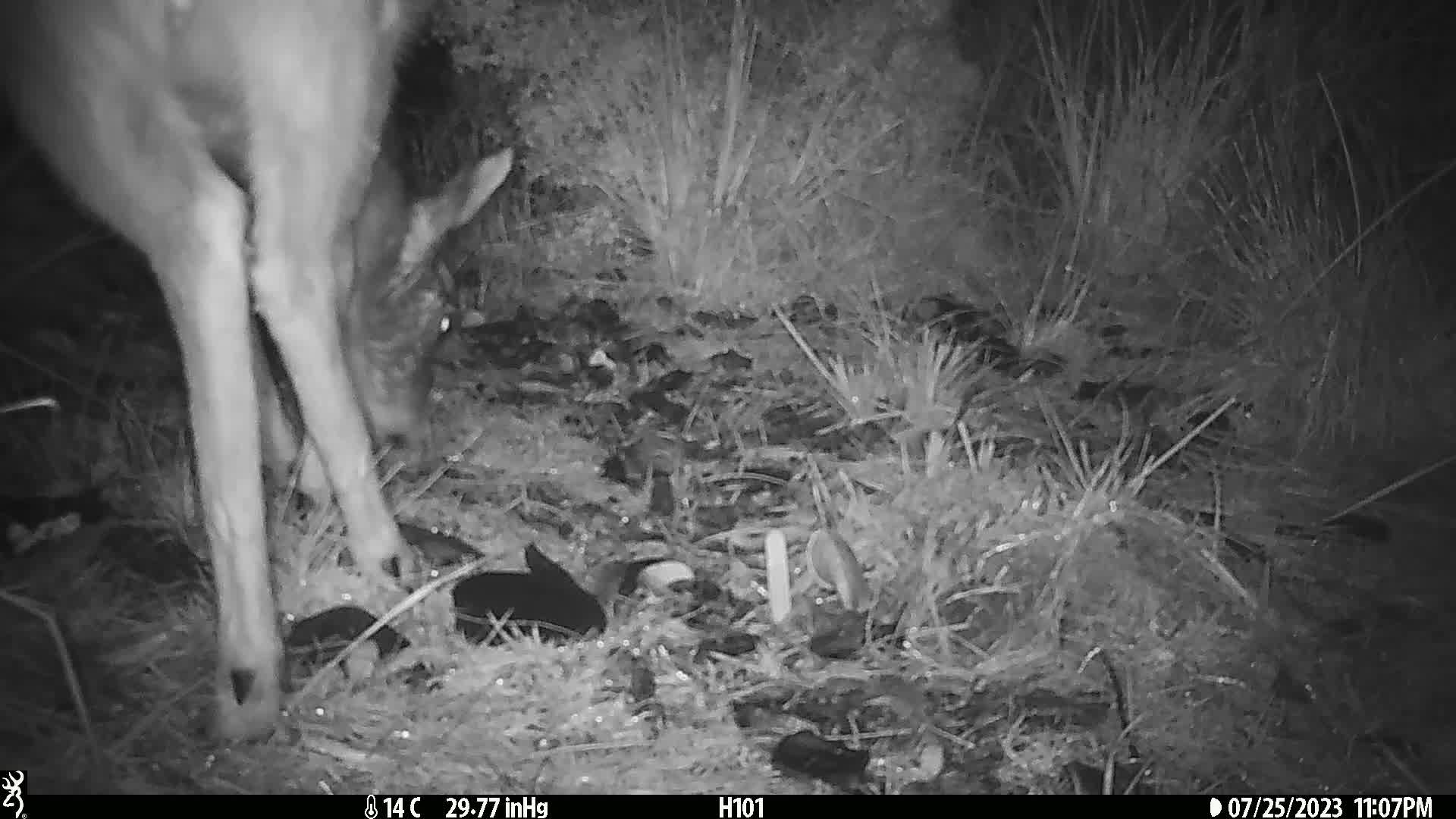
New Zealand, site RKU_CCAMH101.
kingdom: Animalia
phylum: Chordata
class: Mammalia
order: Artiodactyla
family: Cervidae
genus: Odocoileus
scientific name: Odocoileus virginianus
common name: white-tailed deer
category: white tailed deer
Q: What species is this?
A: White tailed deer (white-tailed deer) (Odocoileus virginianus).